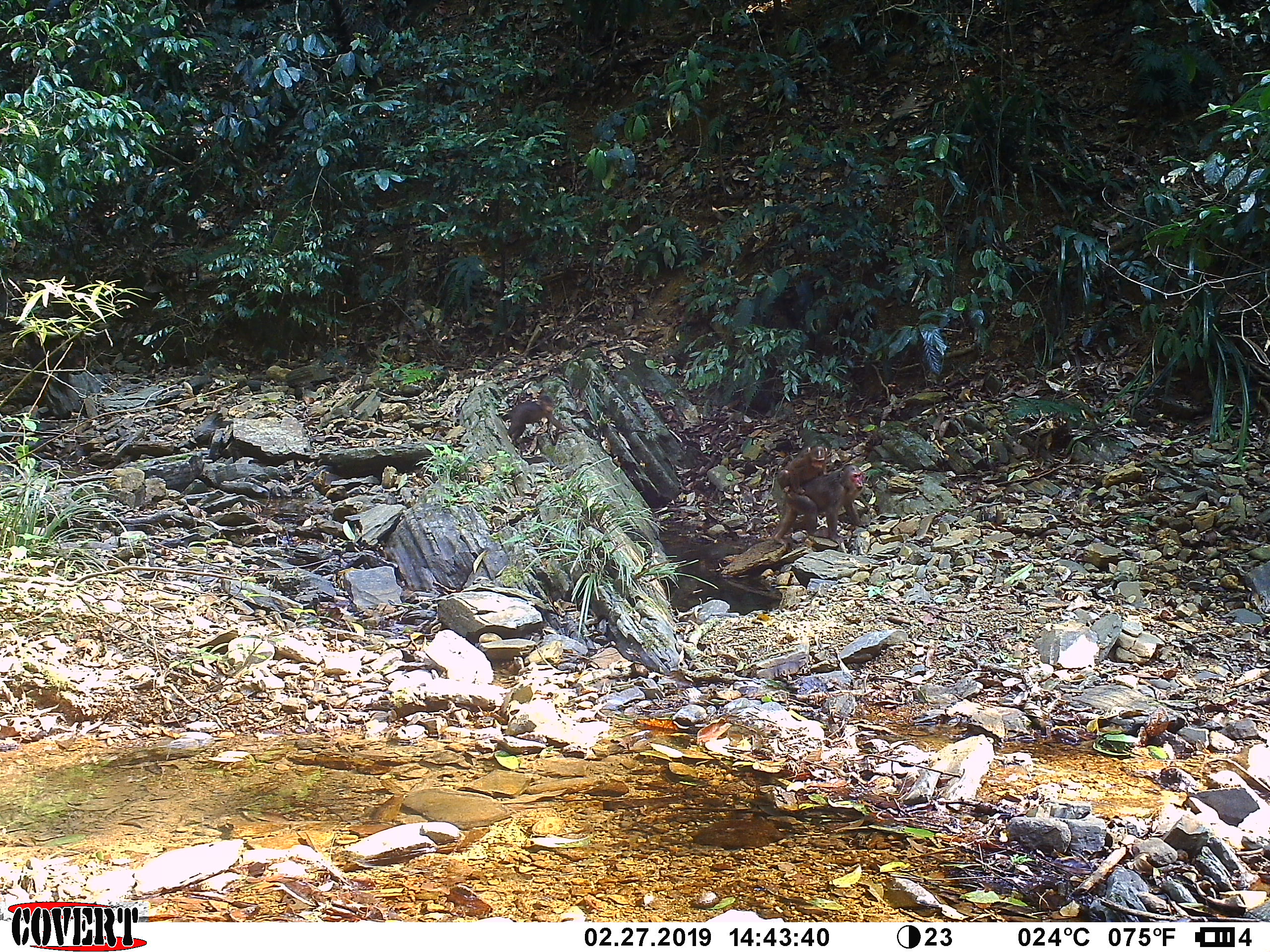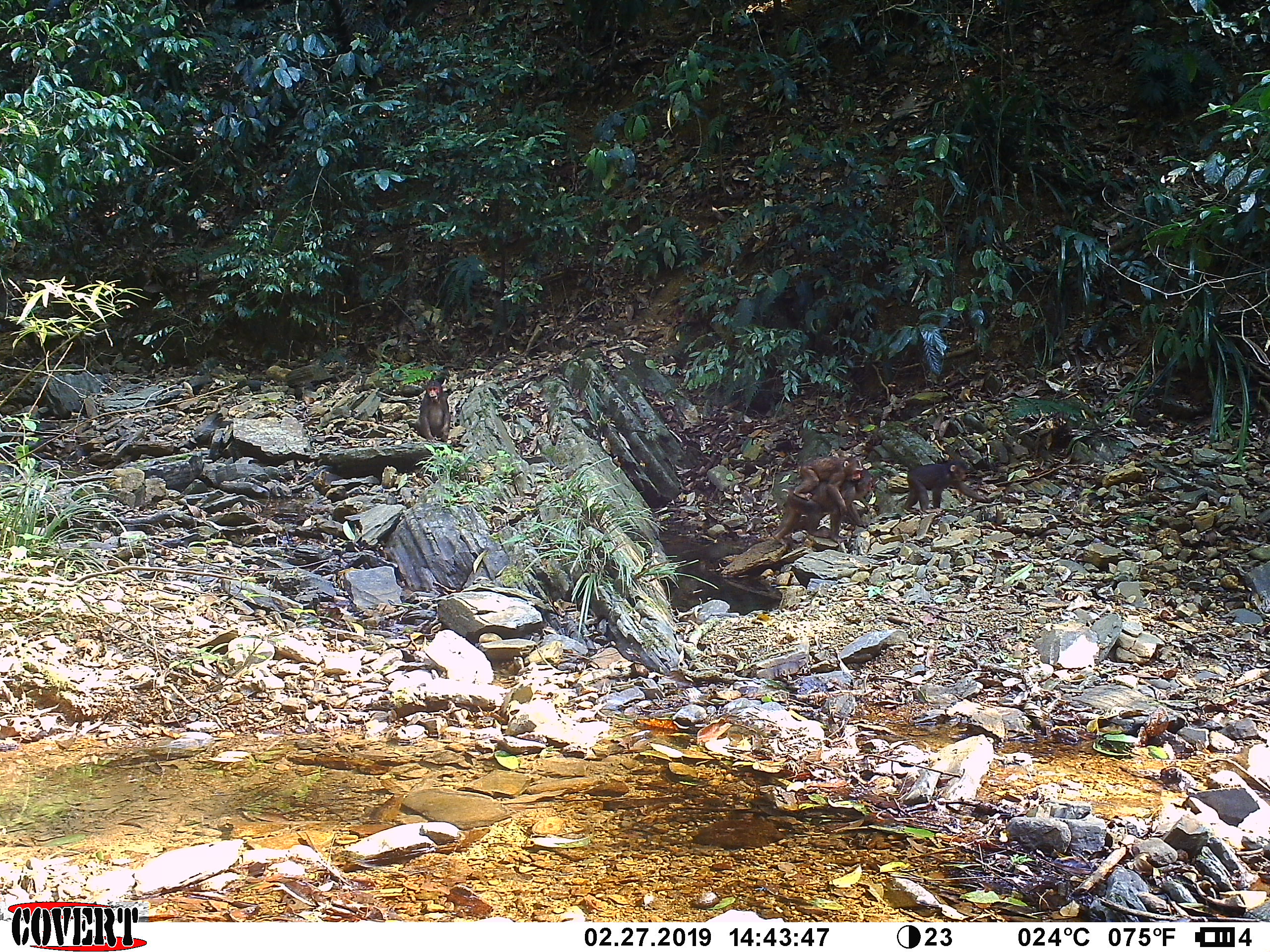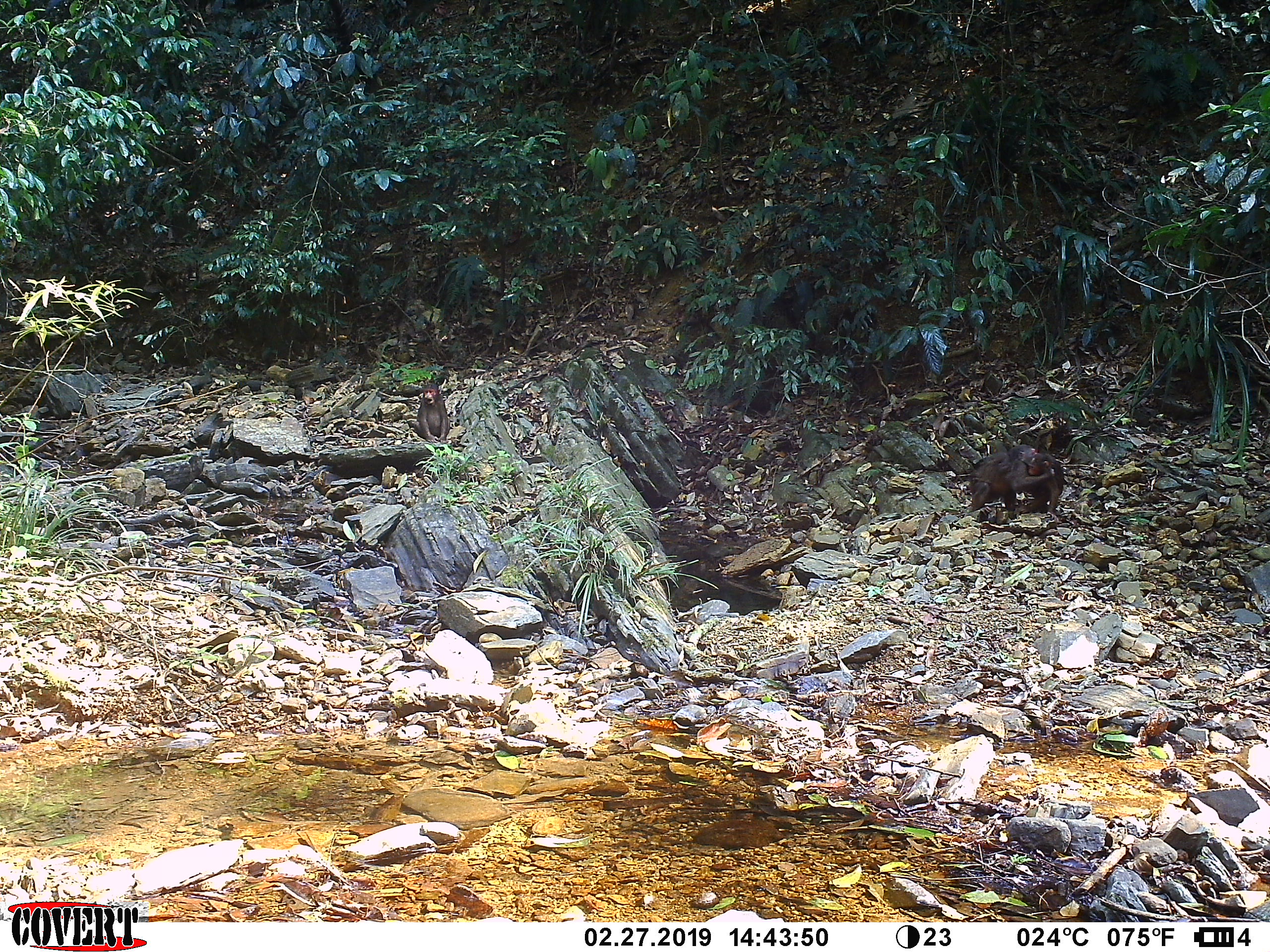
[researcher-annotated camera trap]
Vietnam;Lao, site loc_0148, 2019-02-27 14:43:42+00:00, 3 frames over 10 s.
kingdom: Animalia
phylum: Chordata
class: Mammalia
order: Primates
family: Cercopithecidae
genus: Macaca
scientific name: Macaca arctoides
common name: stump-tailed macaque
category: stump tailed macaque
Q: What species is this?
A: Stump tailed macaque (stump-tailed macaque) (Macaca arctoides).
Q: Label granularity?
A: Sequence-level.